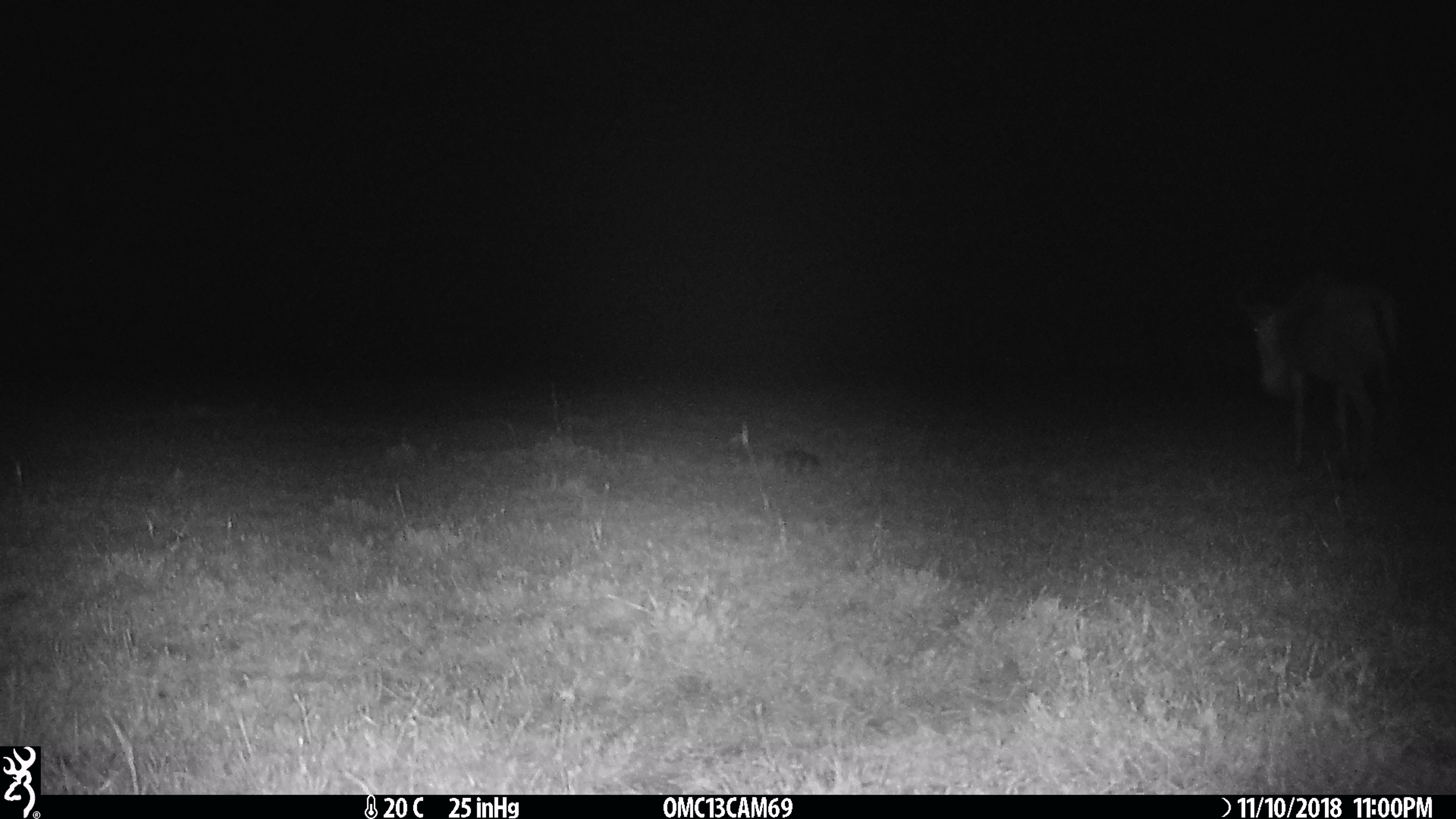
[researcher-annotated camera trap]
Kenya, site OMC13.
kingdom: Animalia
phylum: Chordata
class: Mammalia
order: Artiodactyla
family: Bovidae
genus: Connochaetes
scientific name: Connochaetes taurinus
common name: blue wildebeest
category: wildebeest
Wildebeest (blue wildebeest) (Connochaetes taurinus).